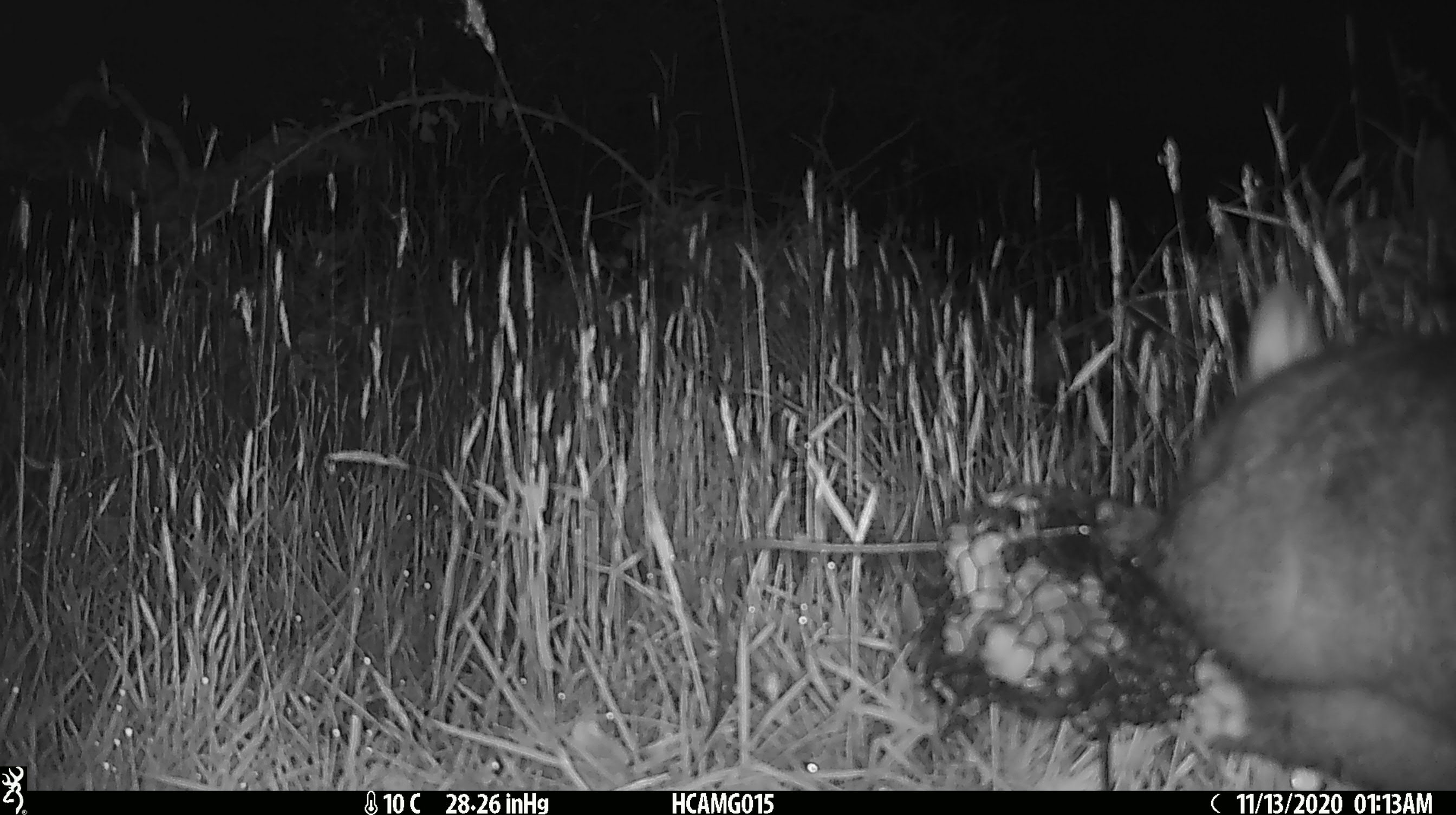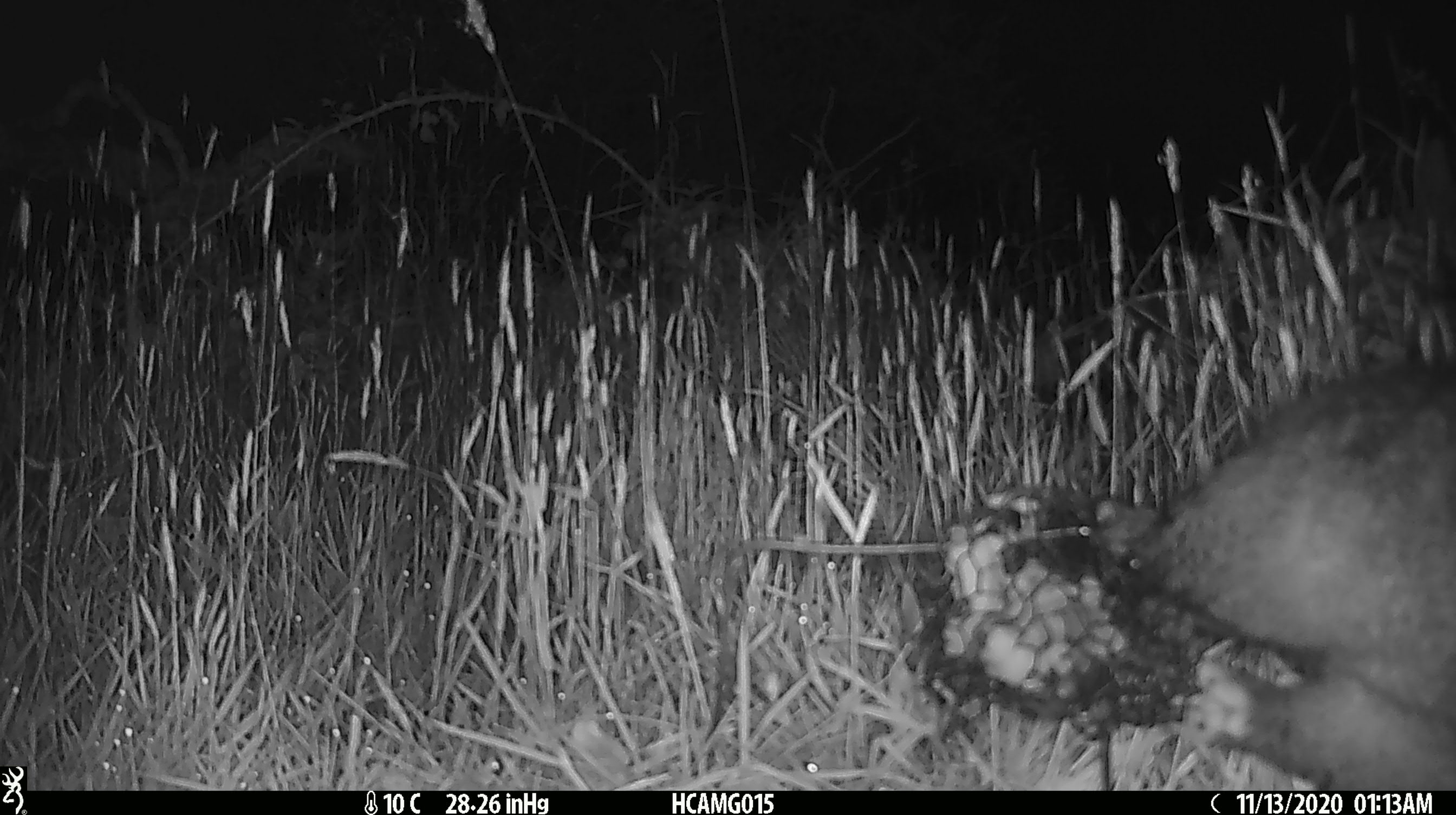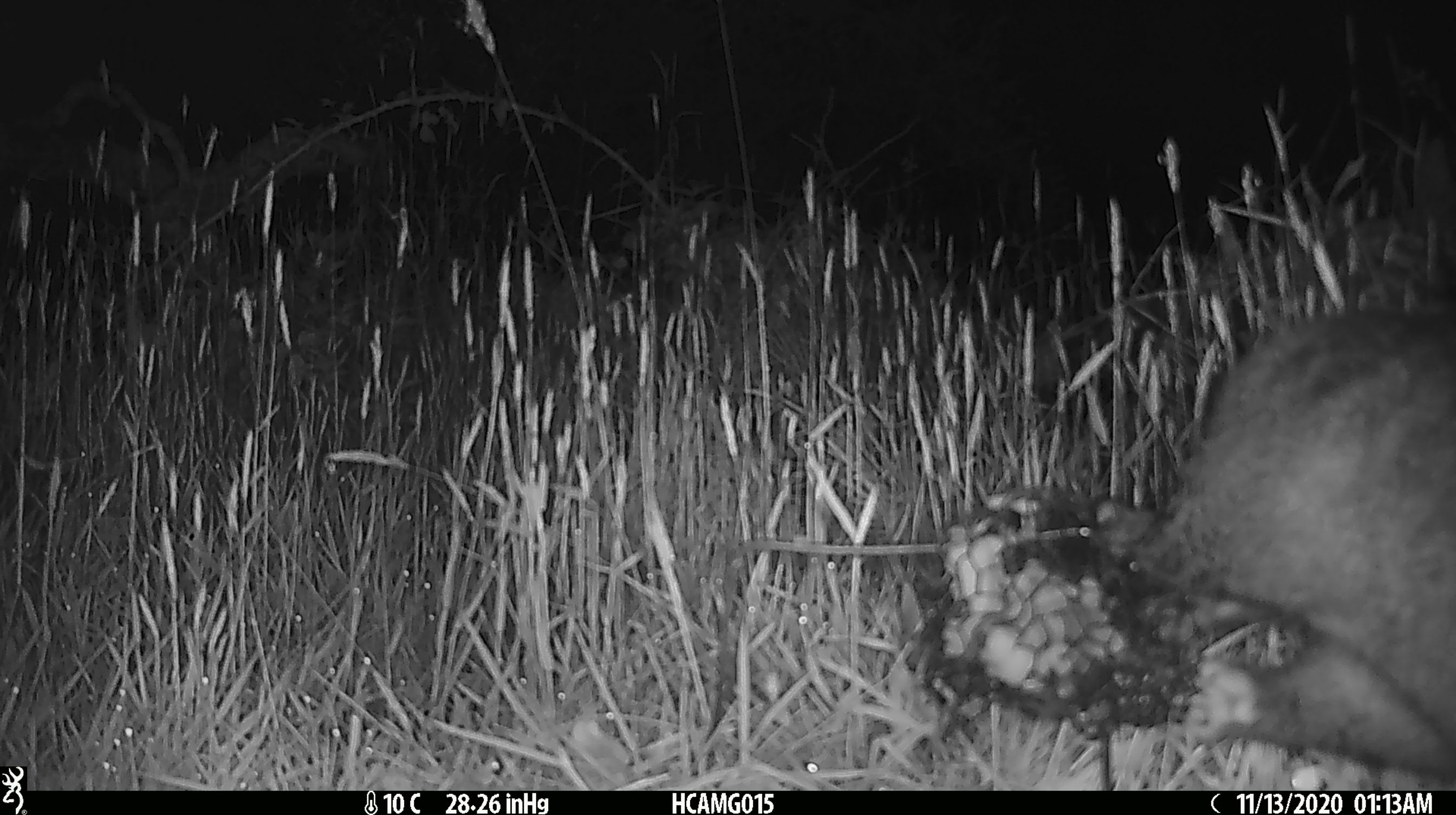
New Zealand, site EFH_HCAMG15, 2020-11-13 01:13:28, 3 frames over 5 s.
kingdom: Animalia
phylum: Chordata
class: Mammalia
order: Diprotodontia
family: Phalangeridae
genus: Trichosurus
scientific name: Trichosurus vulpecula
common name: common brushtail possum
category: possum